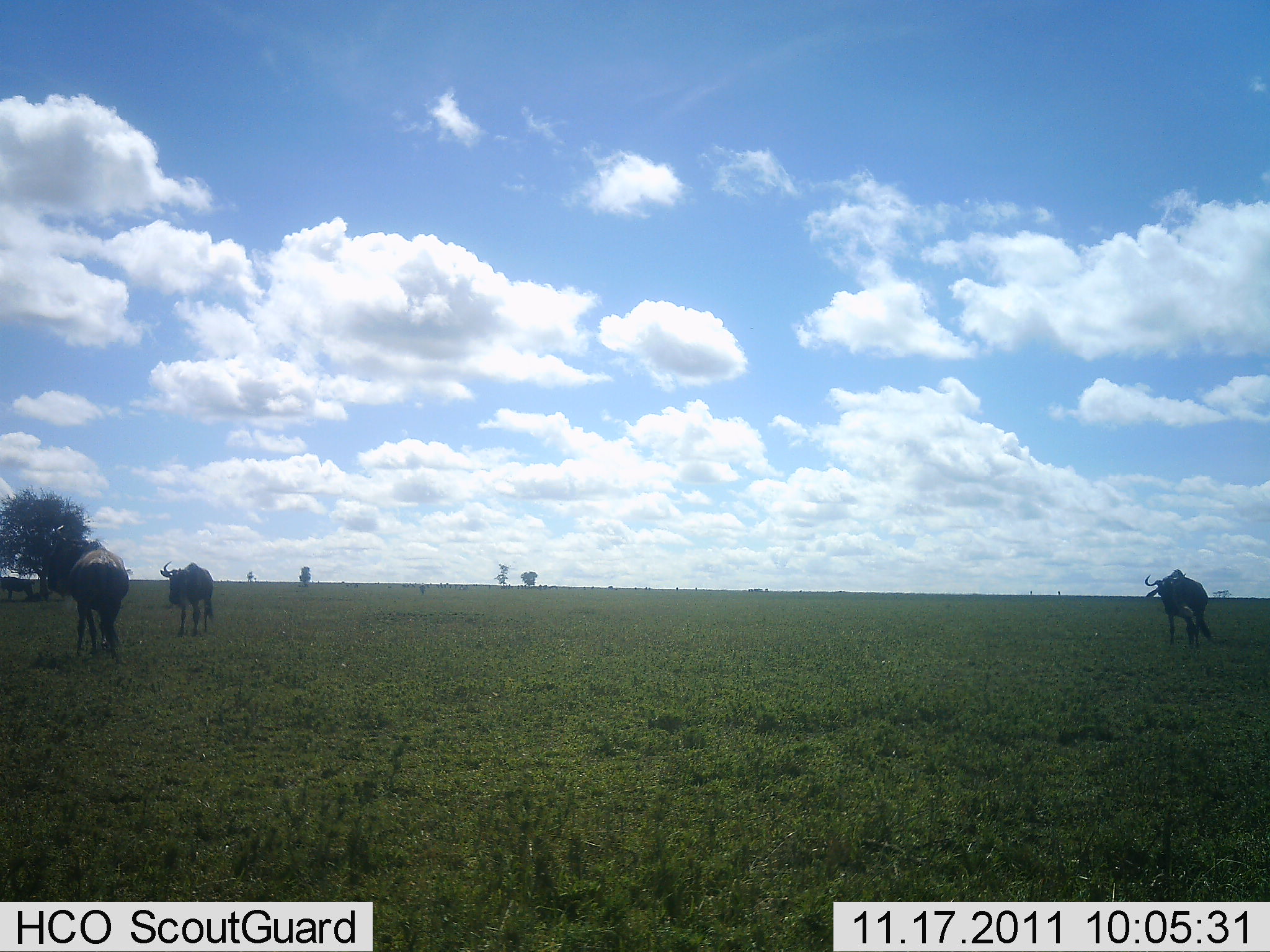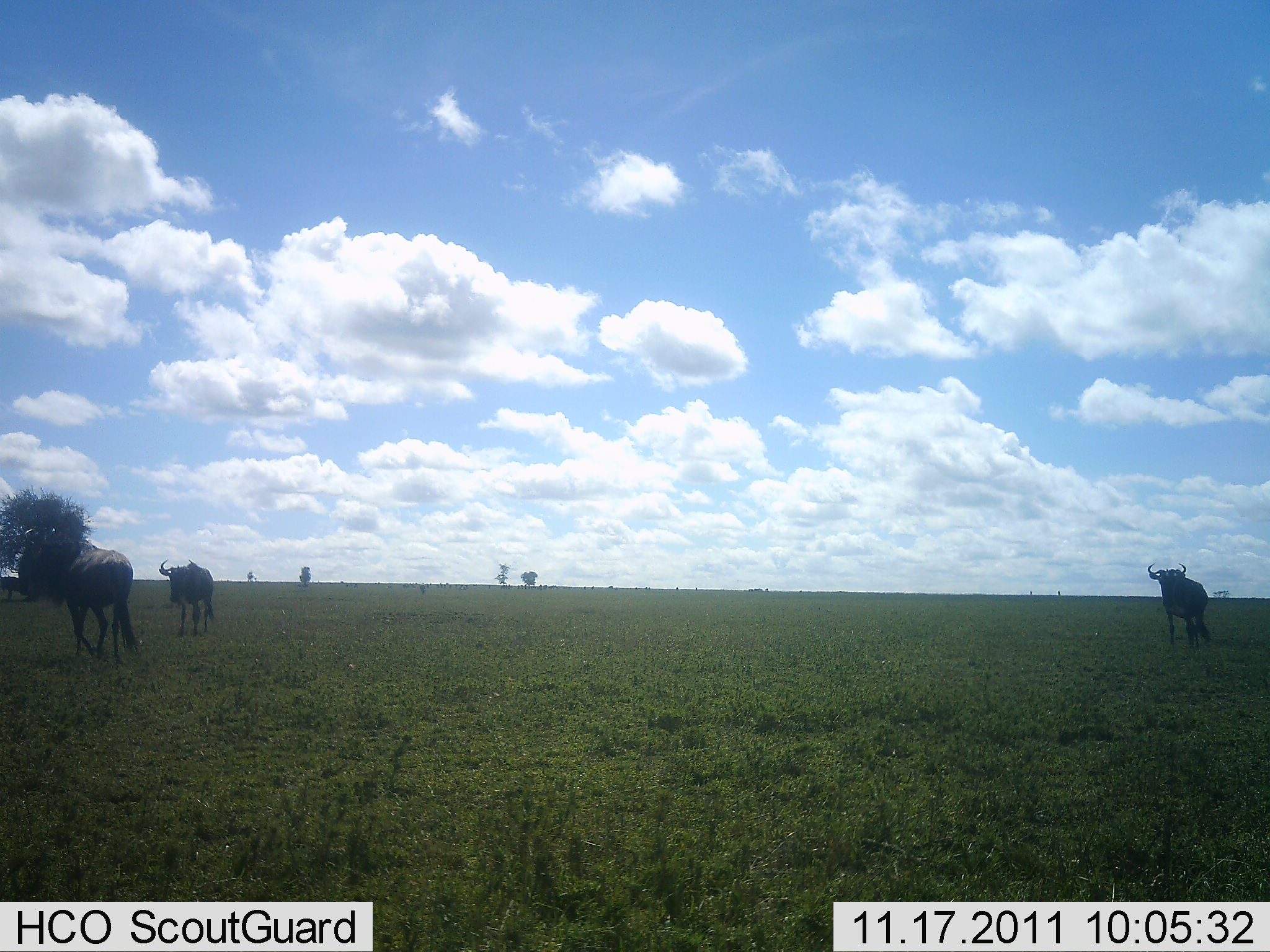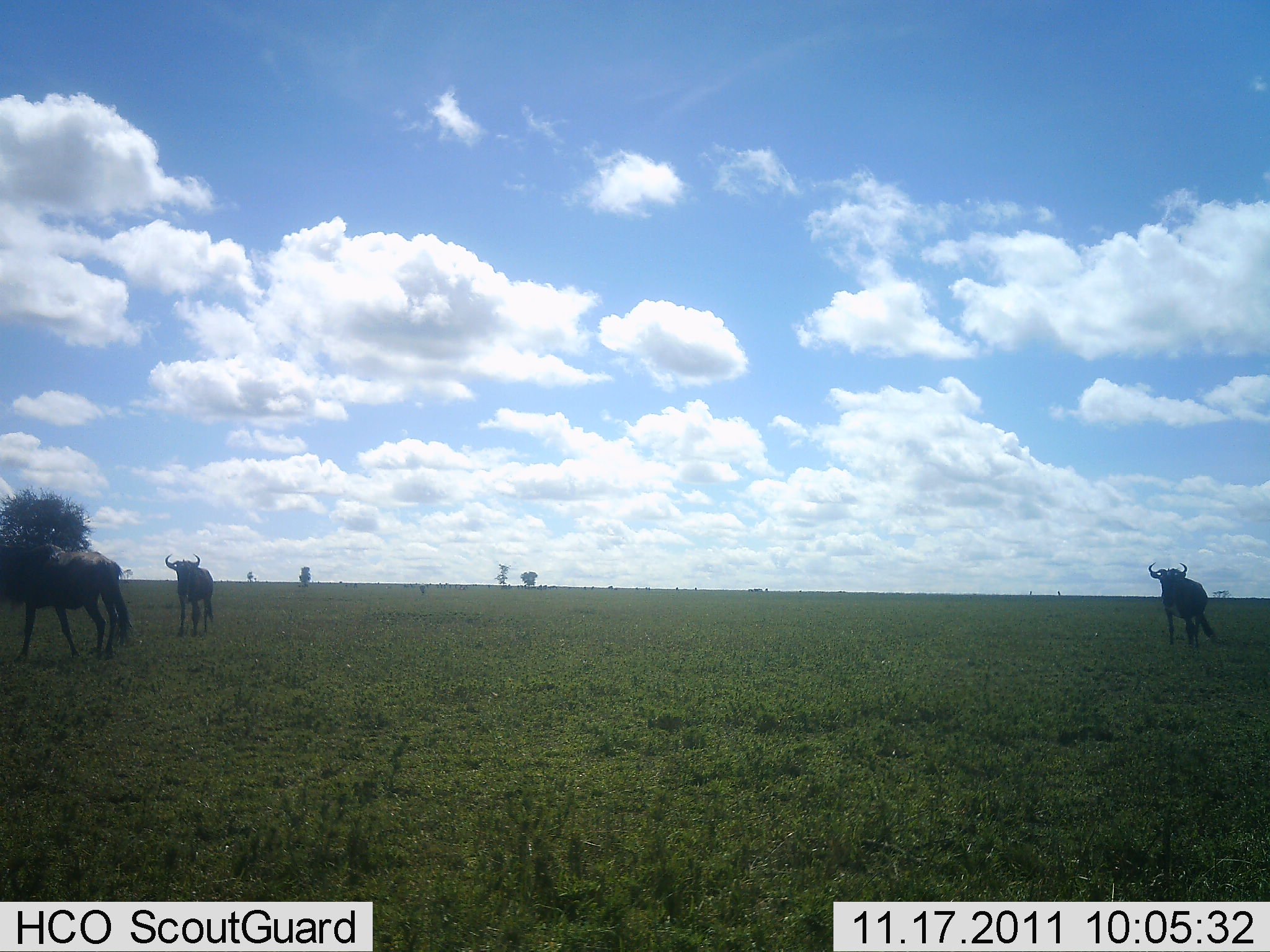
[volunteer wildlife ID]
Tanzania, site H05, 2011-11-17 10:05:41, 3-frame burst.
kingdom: Animalia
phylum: Chordata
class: Mammalia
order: Artiodactyla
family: Bovidae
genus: Connochaetes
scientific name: Connochaetes taurinus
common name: blue wildebeest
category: wildebeest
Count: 3.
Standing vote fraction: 79%.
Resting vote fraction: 0%.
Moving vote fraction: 36%.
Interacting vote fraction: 0%.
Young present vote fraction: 0%.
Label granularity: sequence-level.